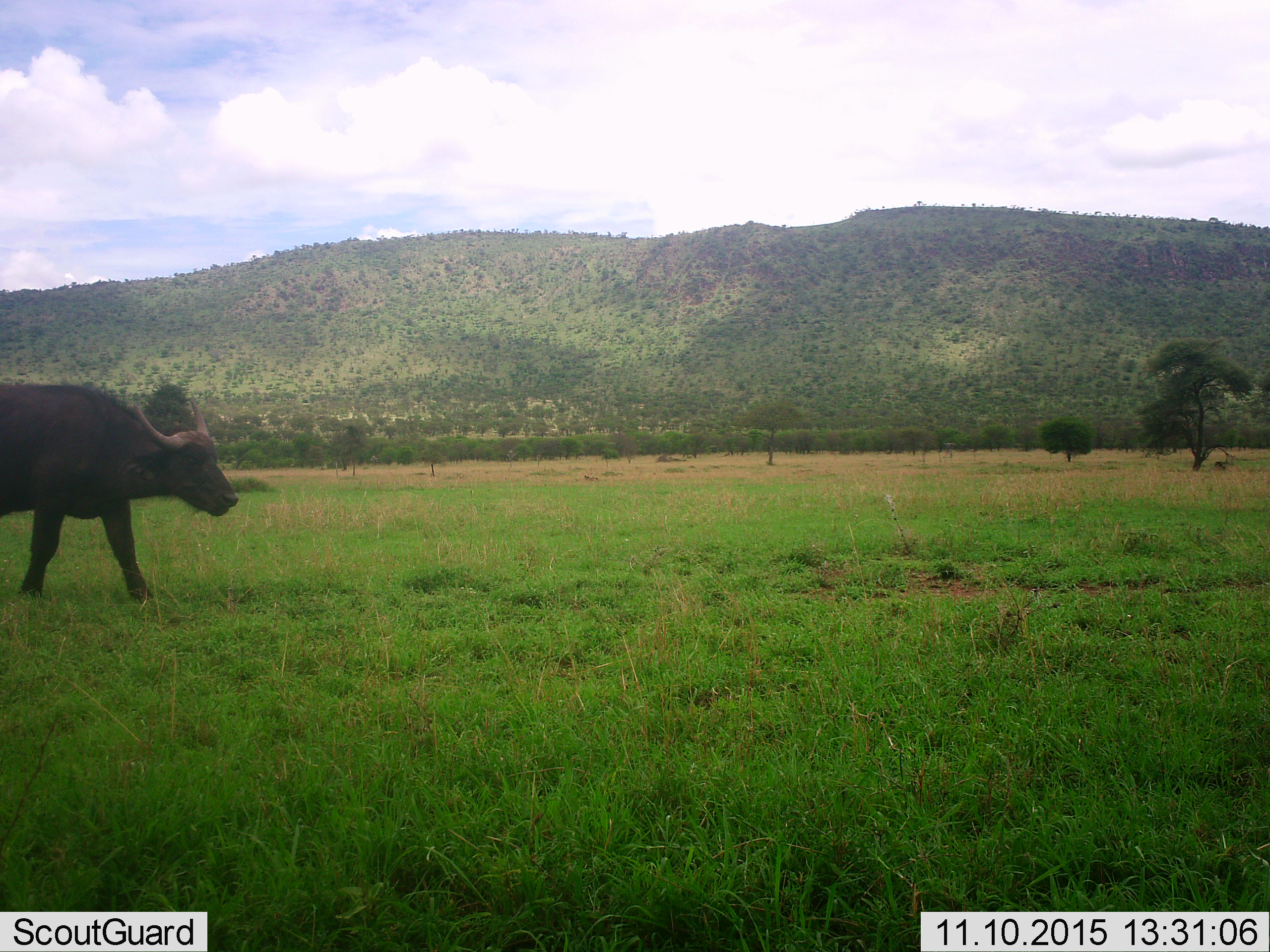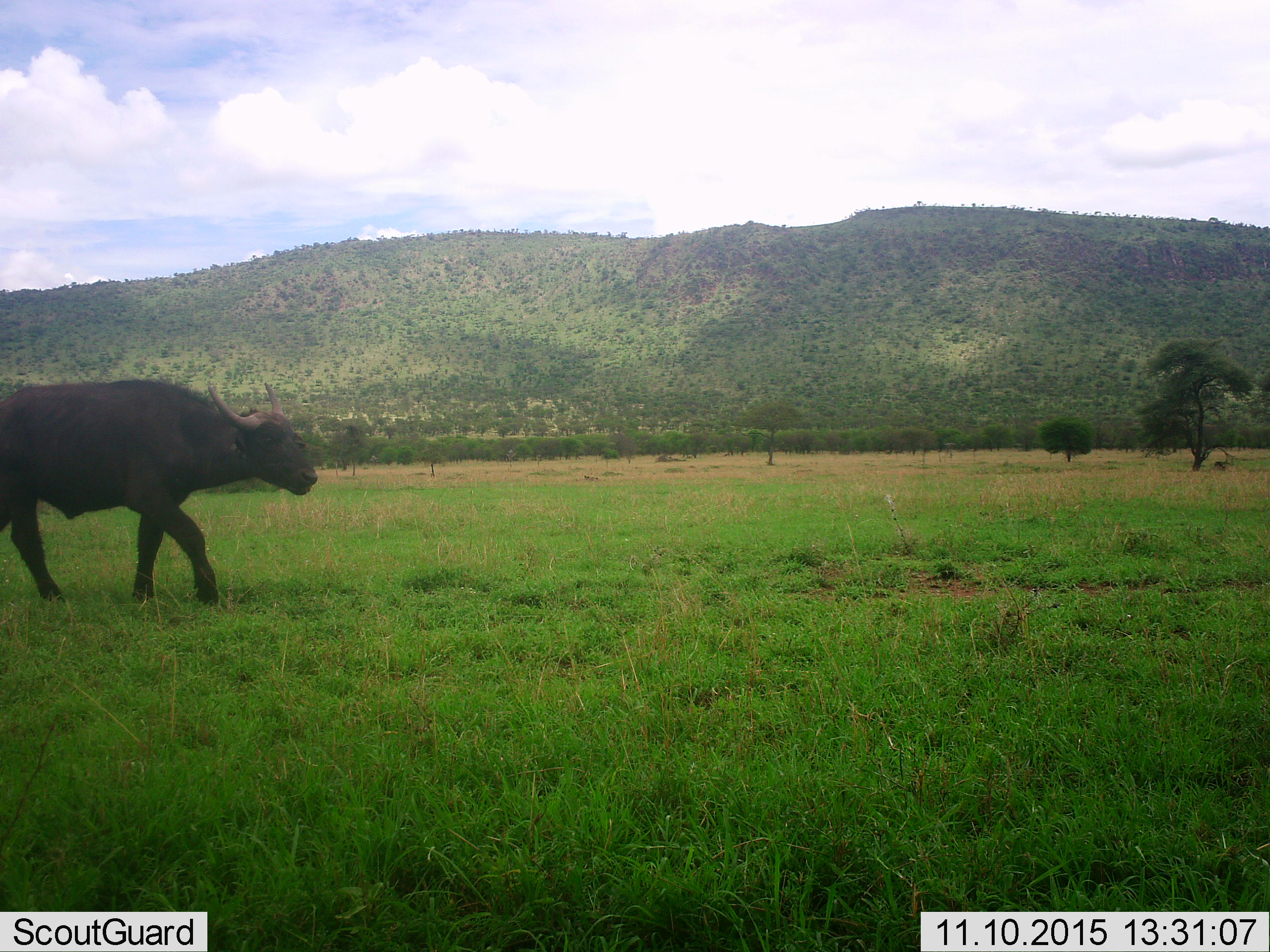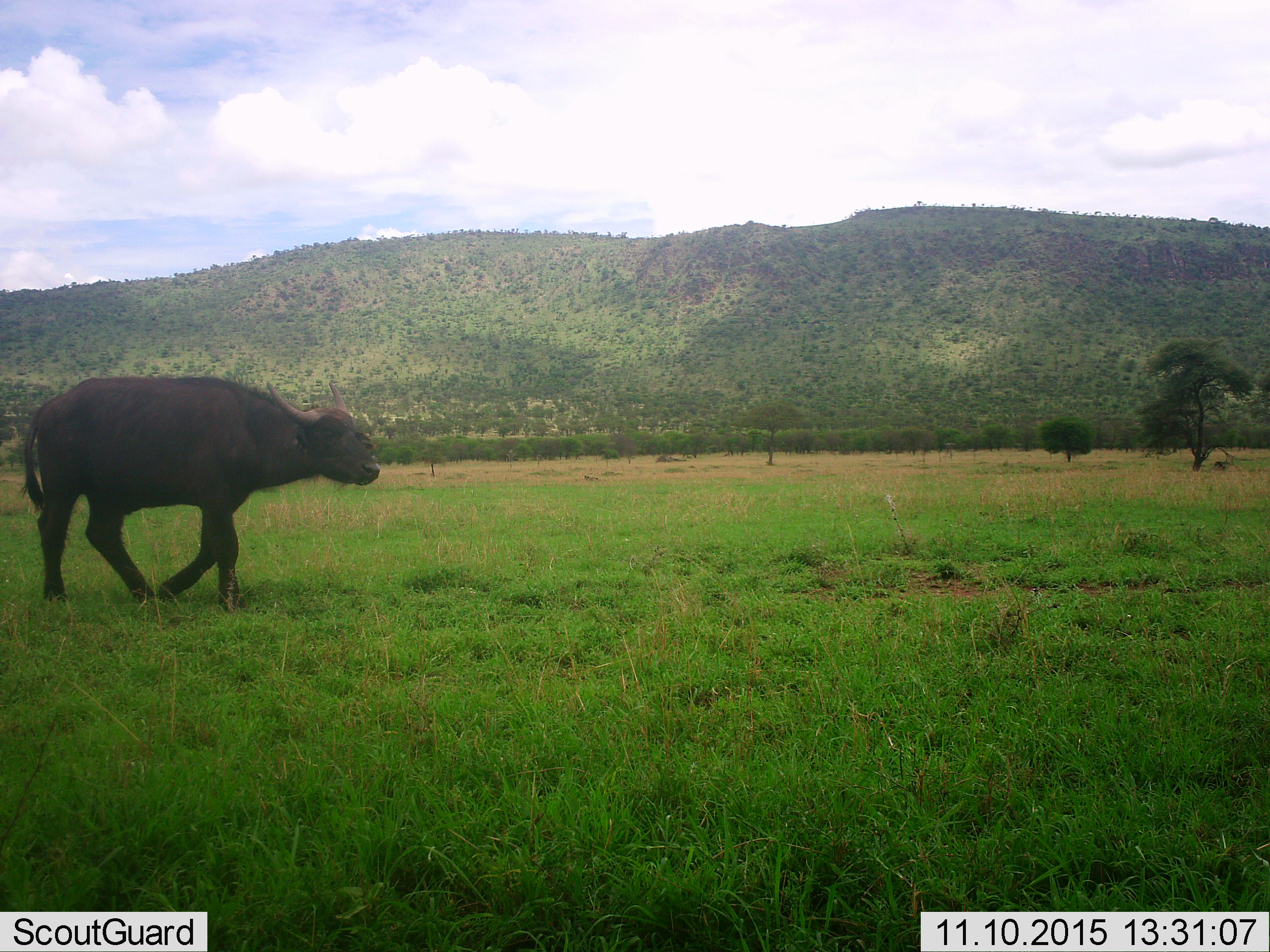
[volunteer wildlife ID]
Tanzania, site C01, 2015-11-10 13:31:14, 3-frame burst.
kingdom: Animalia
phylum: Chordata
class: Mammalia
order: Artiodactyla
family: Bovidae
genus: Syncerus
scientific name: Syncerus caffer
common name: cape buffalo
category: buffalo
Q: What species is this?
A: Buffalo (cape buffalo) (Syncerus caffer).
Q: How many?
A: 1.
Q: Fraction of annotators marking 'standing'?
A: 0%.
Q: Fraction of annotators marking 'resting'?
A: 0%.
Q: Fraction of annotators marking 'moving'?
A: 100%.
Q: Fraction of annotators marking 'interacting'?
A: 0%.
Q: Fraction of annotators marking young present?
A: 0%.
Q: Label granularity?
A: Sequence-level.